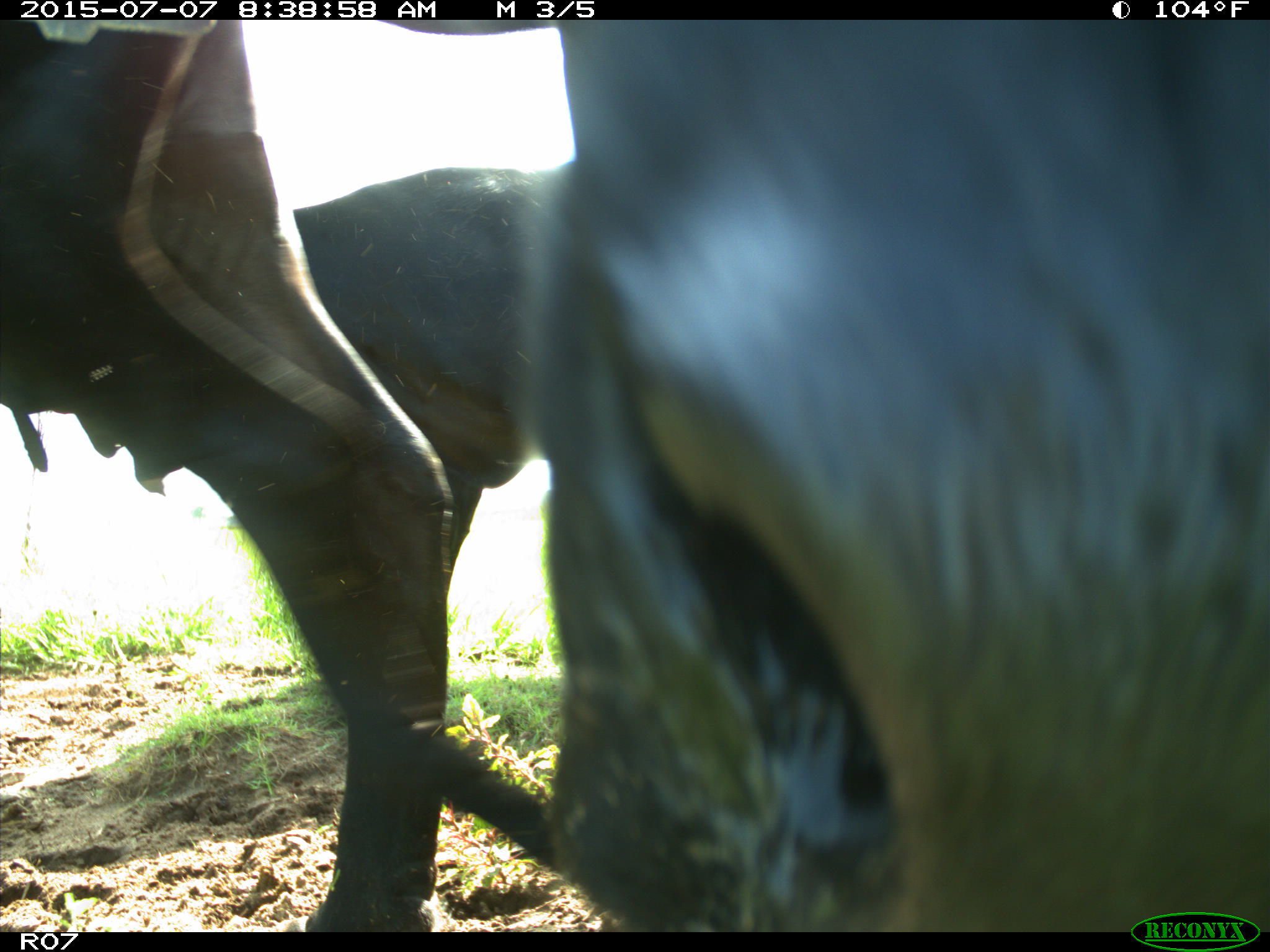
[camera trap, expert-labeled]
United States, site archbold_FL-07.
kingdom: Animalia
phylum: Chordata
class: Mammalia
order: Artiodactyla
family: Bovidae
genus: Bos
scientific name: Bos taurus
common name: domestic cow